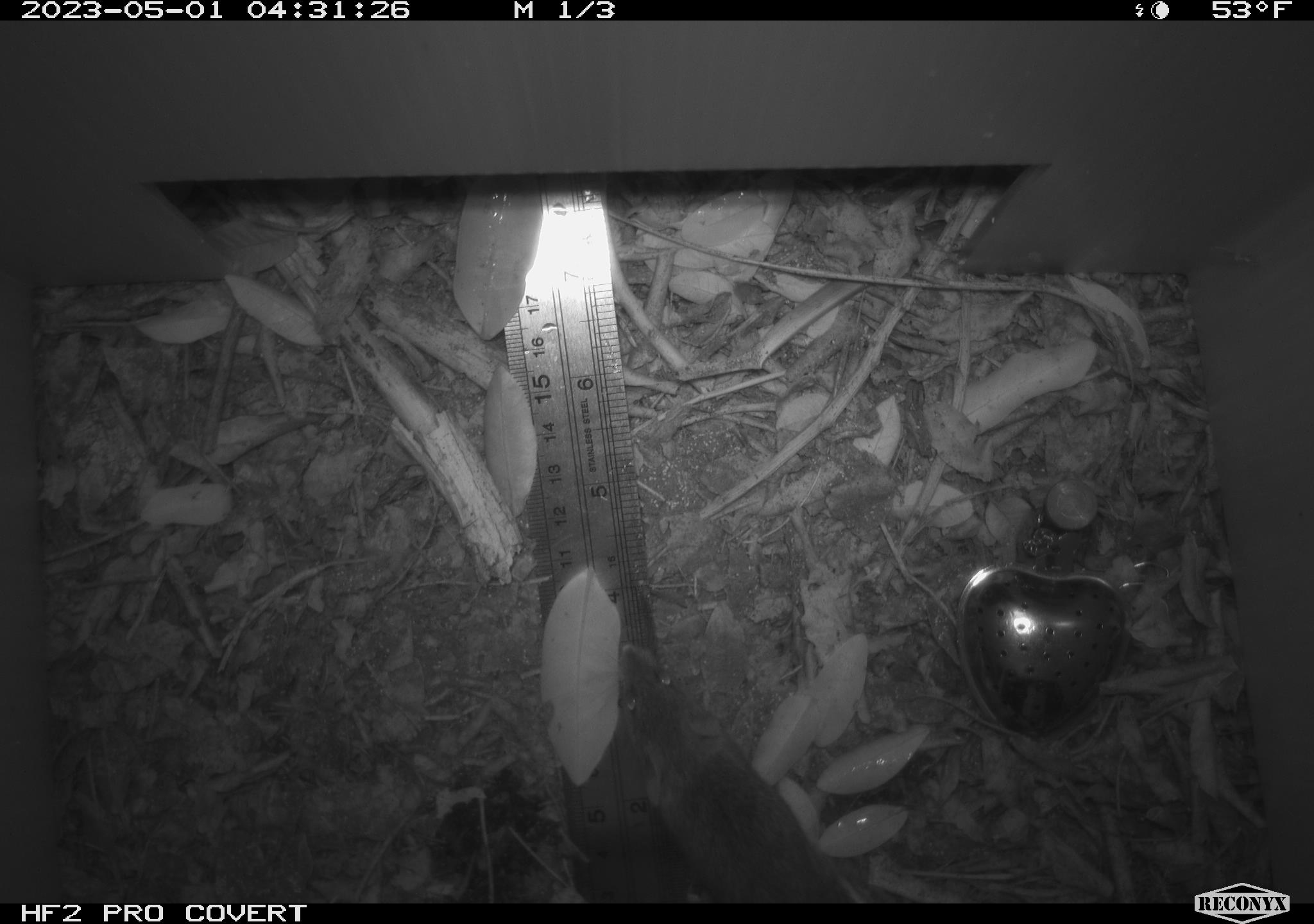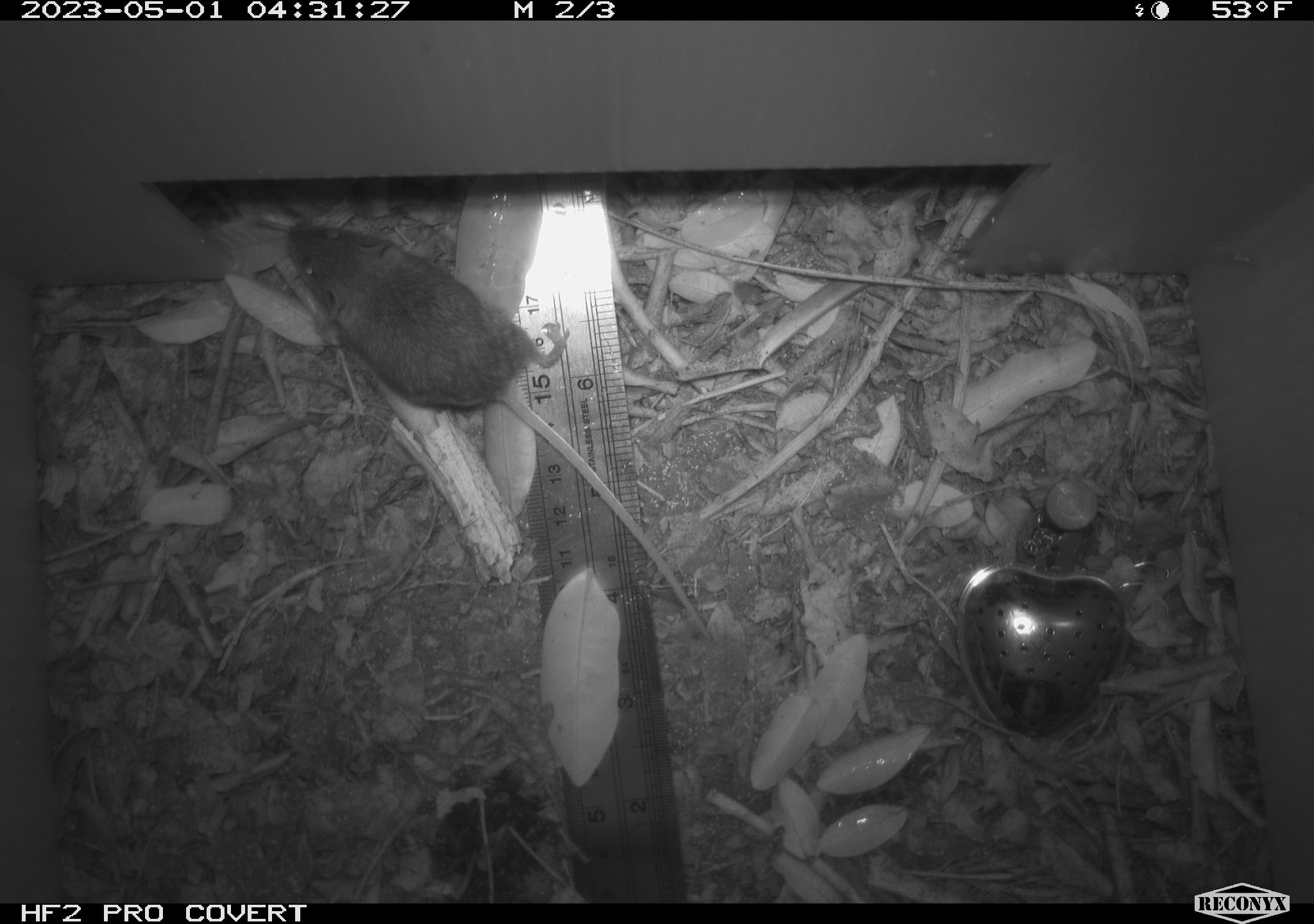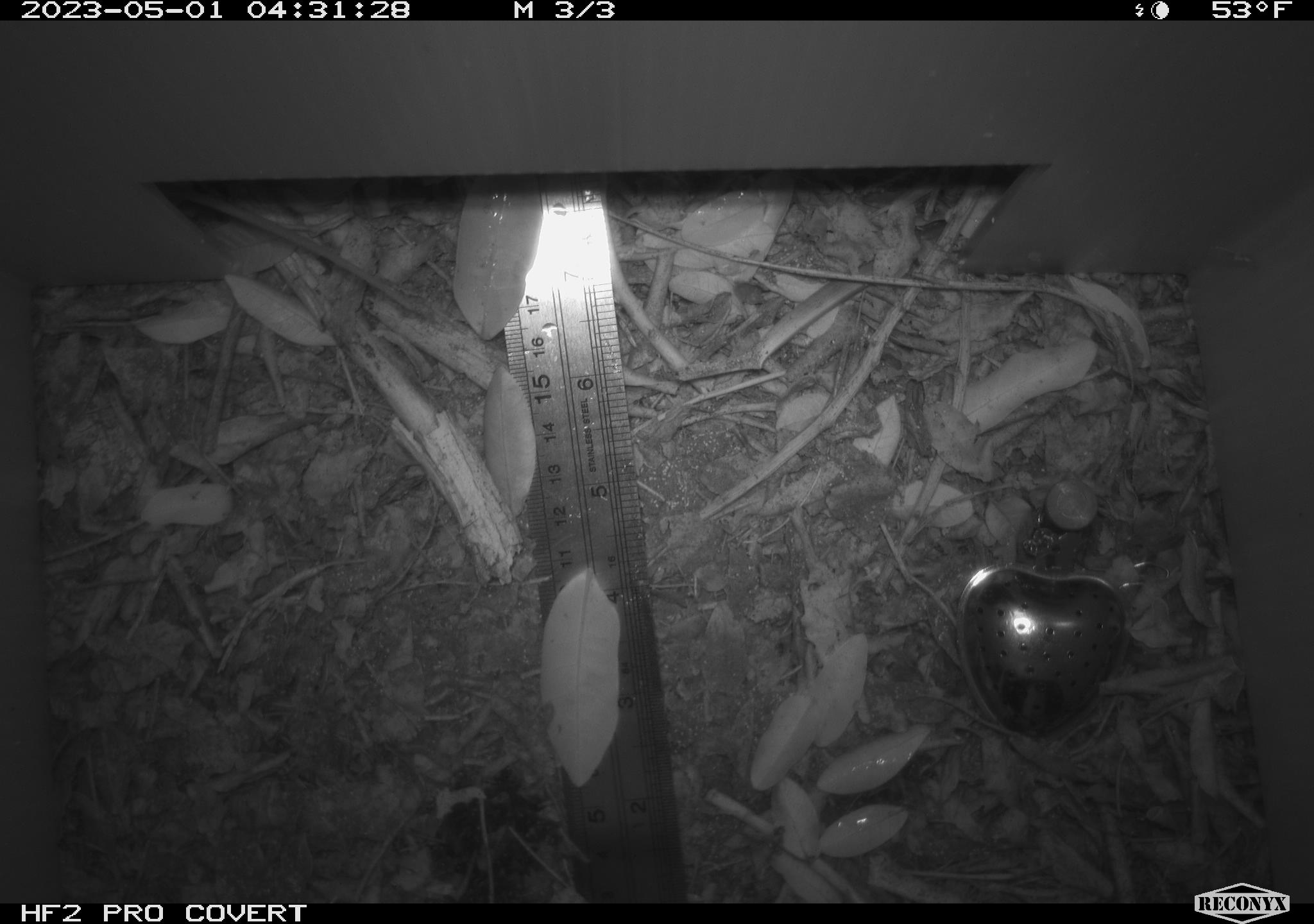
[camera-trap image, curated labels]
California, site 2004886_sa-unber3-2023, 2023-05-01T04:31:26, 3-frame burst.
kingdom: Animalia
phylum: Chordata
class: Mammalia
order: Rodentia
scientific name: Rodentia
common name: mouse species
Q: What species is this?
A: Mouse species (Rodentia).